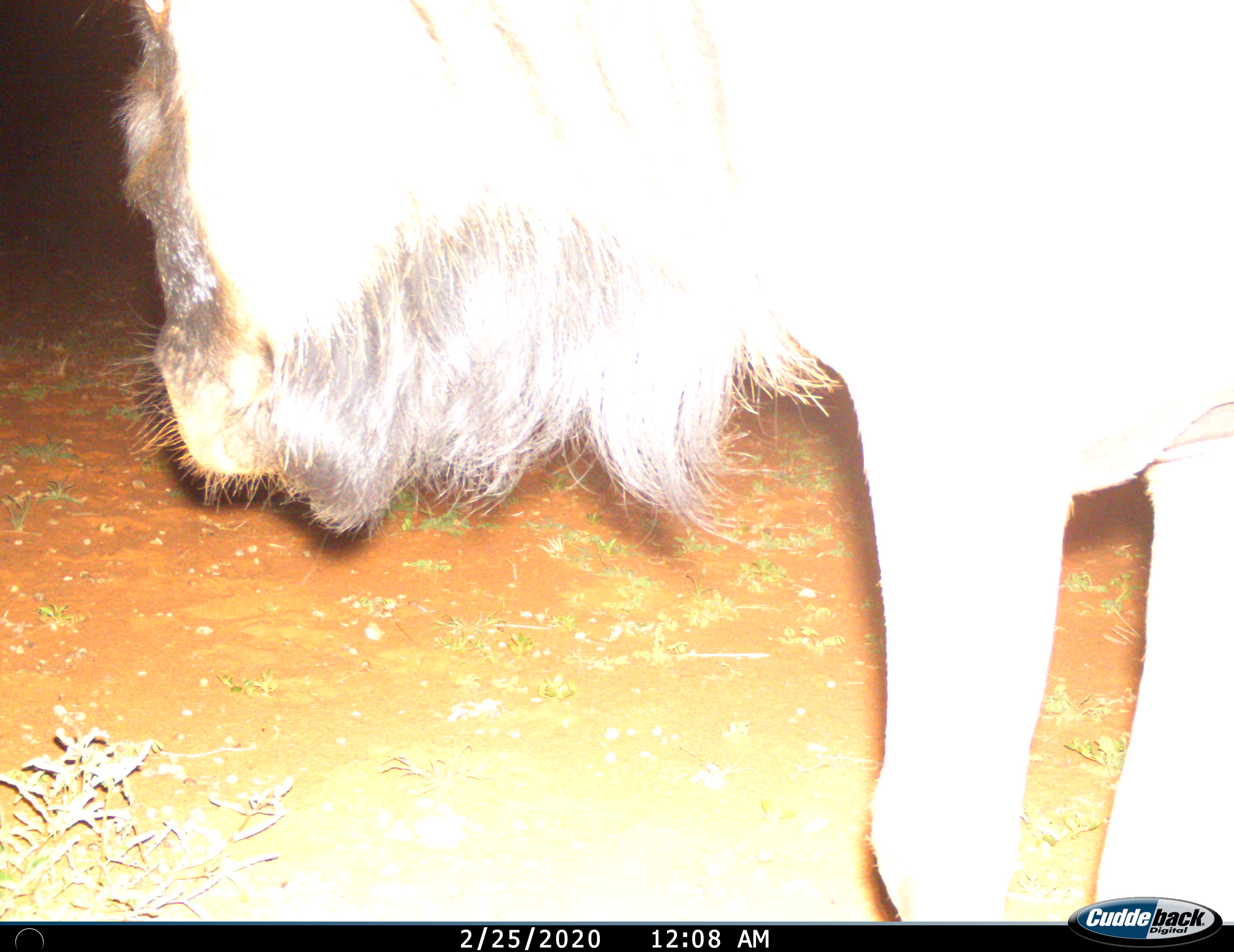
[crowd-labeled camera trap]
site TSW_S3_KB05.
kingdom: Animalia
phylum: Chordata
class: Mammalia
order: Artiodactyla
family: Bovidae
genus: Connochaetes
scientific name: Connochaetes taurinus taurinus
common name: blue wildebeest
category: wildebeestblue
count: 1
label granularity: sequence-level